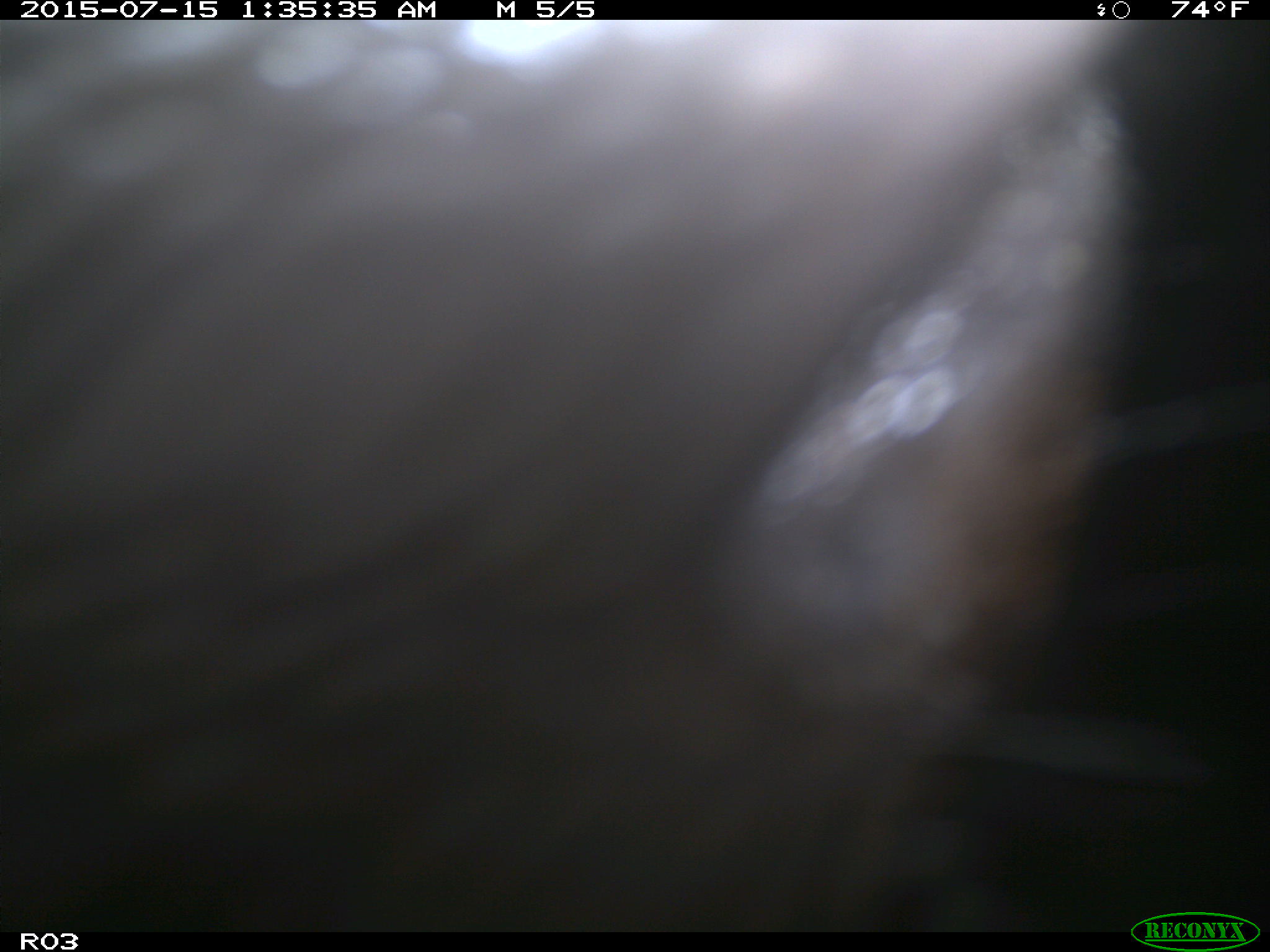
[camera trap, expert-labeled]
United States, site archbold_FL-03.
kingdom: Animalia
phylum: Chordata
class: Mammalia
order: Artiodactyla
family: Bovidae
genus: Bos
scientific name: Bos taurus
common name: domestic cow